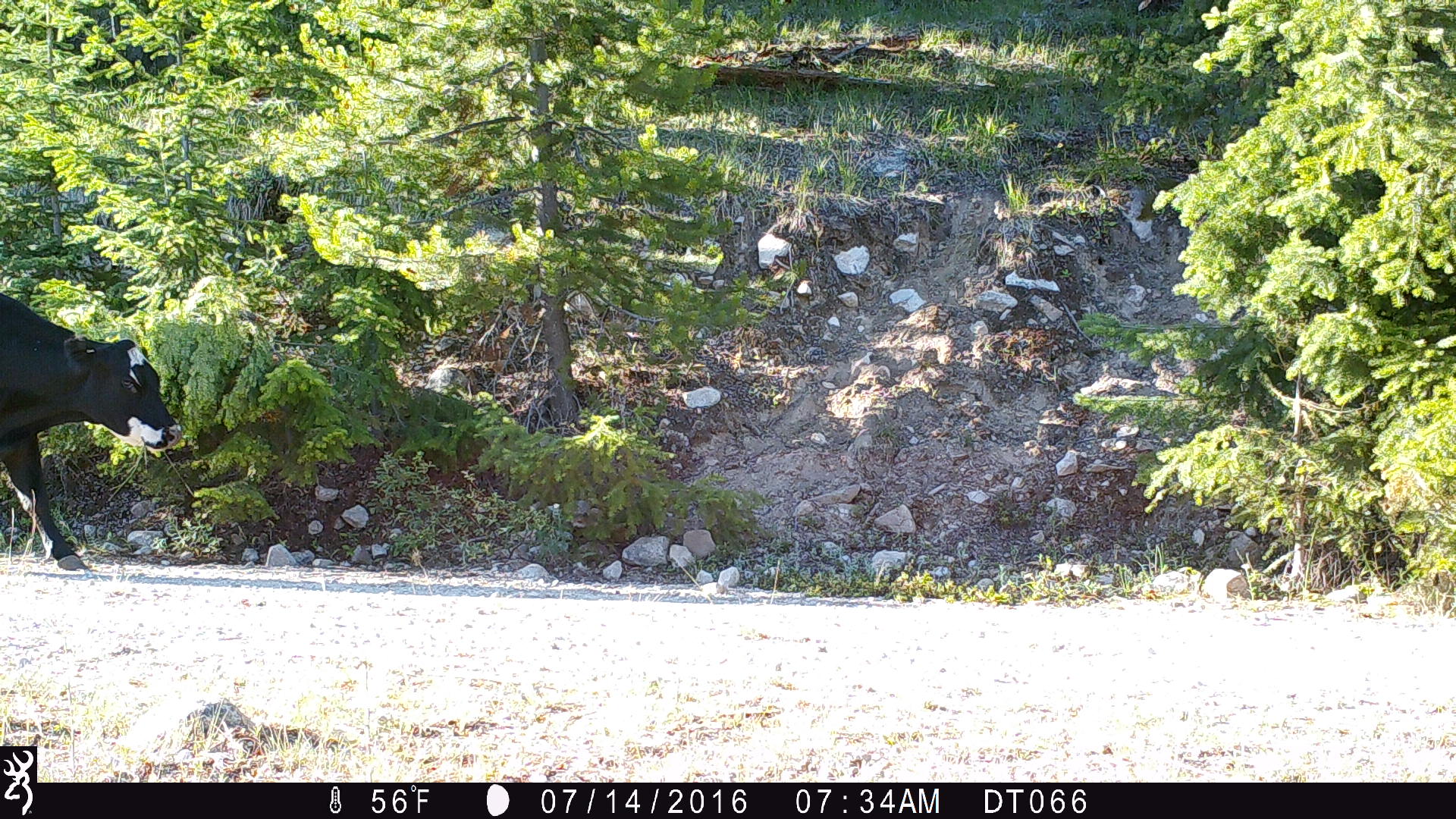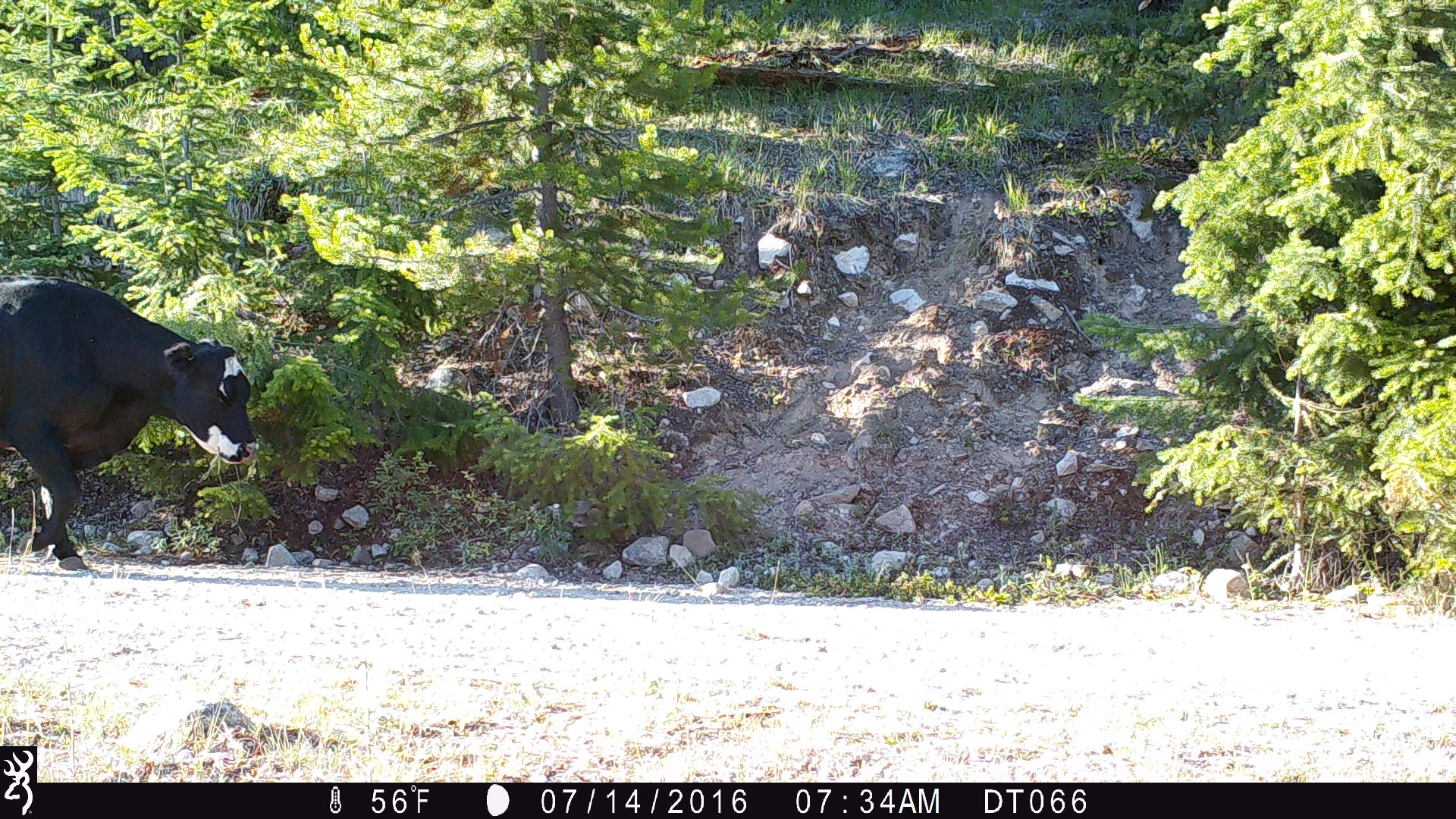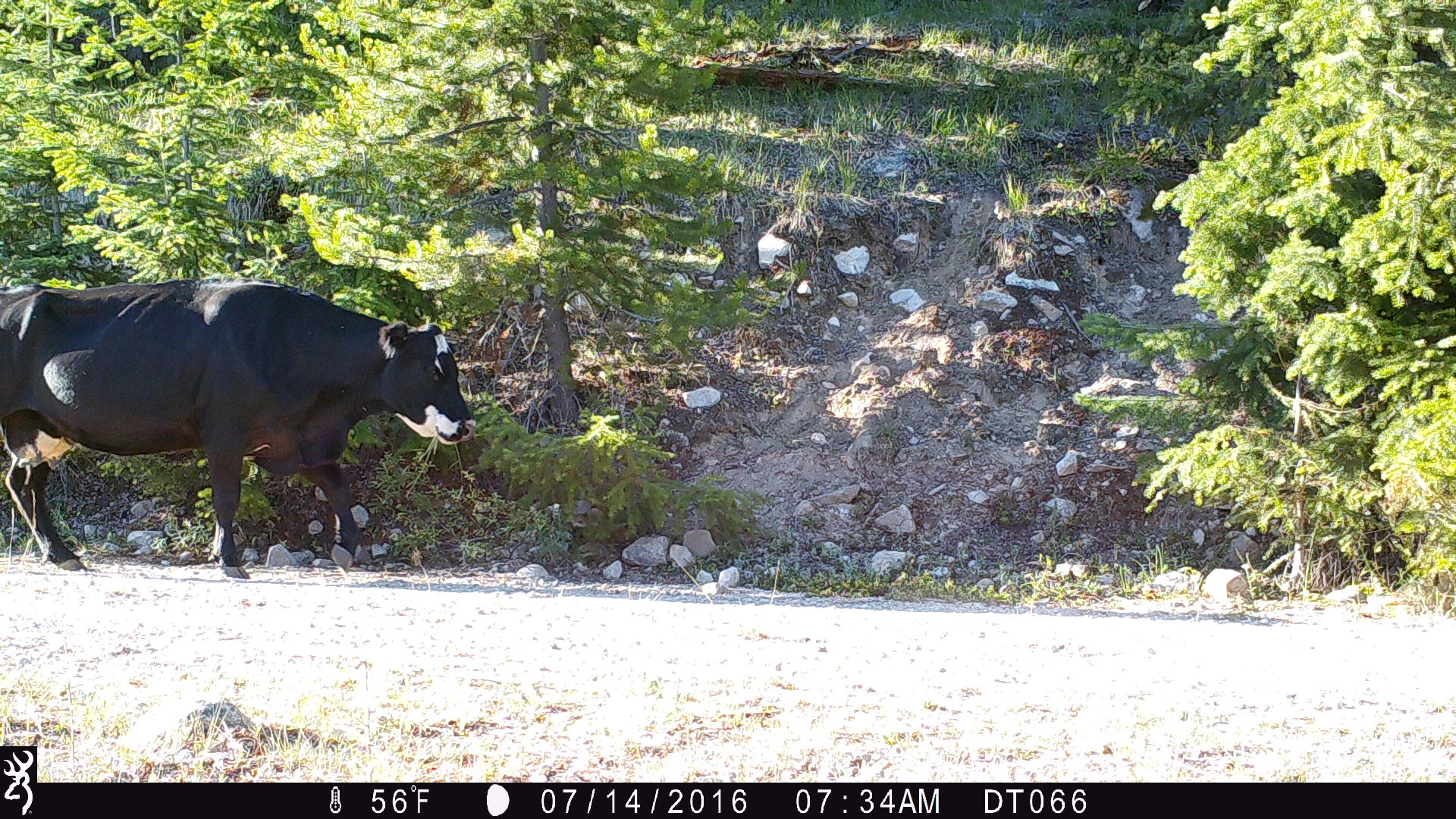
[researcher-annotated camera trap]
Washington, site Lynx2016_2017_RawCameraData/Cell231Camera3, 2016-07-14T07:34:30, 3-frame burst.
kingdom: Animalia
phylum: Chordata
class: Mammalia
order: Artiodactyla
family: Bovidae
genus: Bos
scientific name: Bos taurus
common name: domestic cattle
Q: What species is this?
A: Domestic cattle (Bos taurus).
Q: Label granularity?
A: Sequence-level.